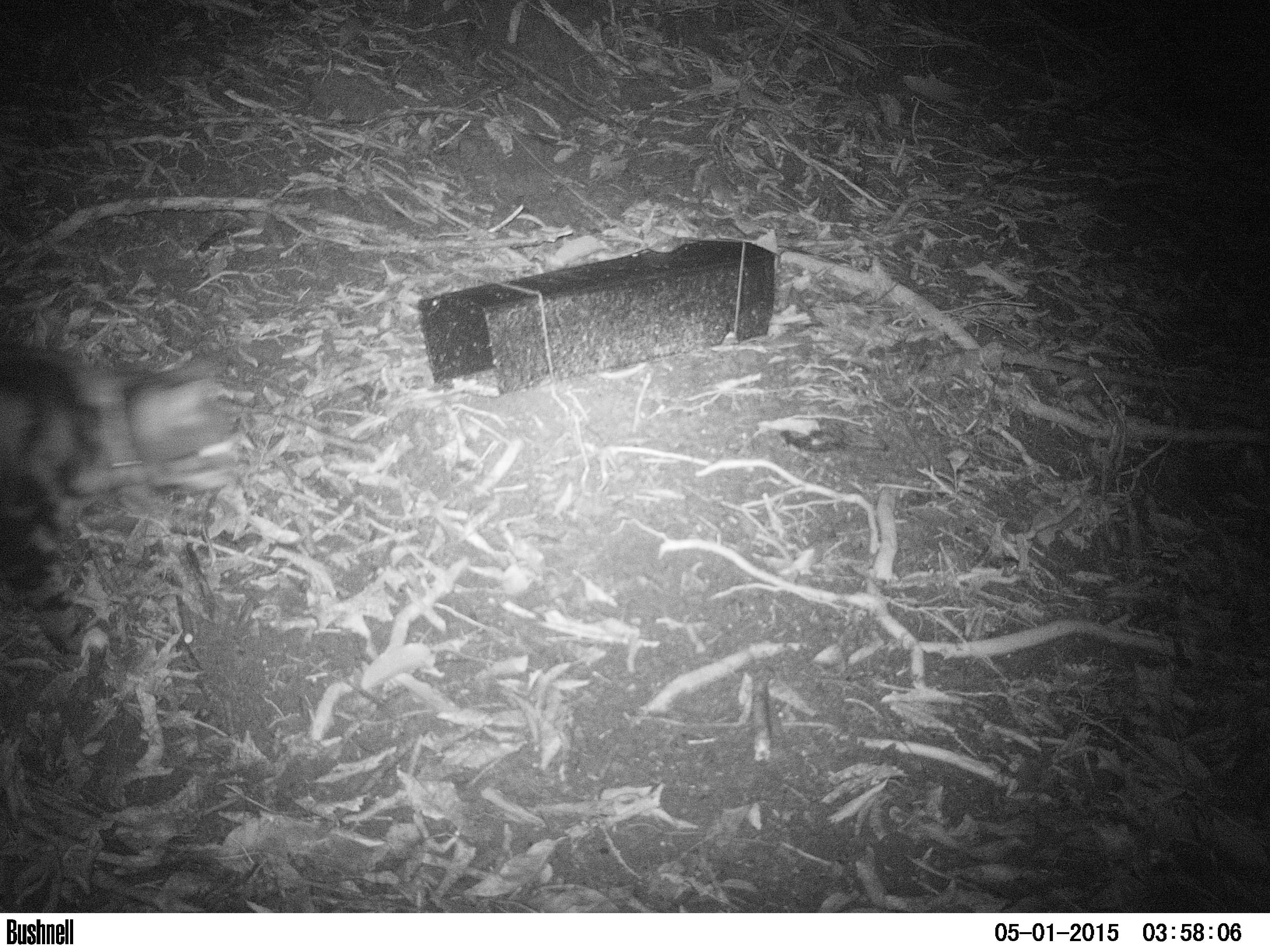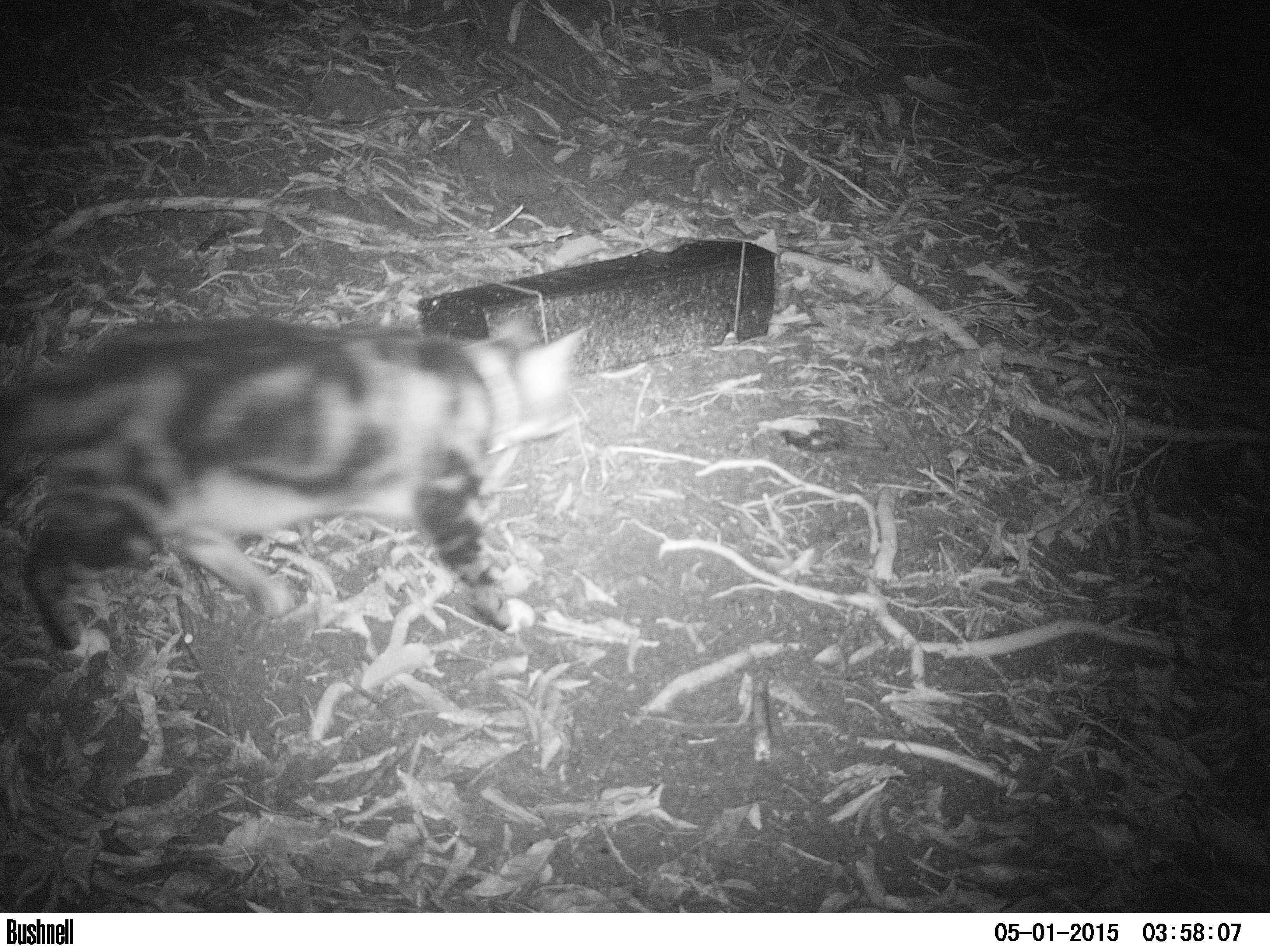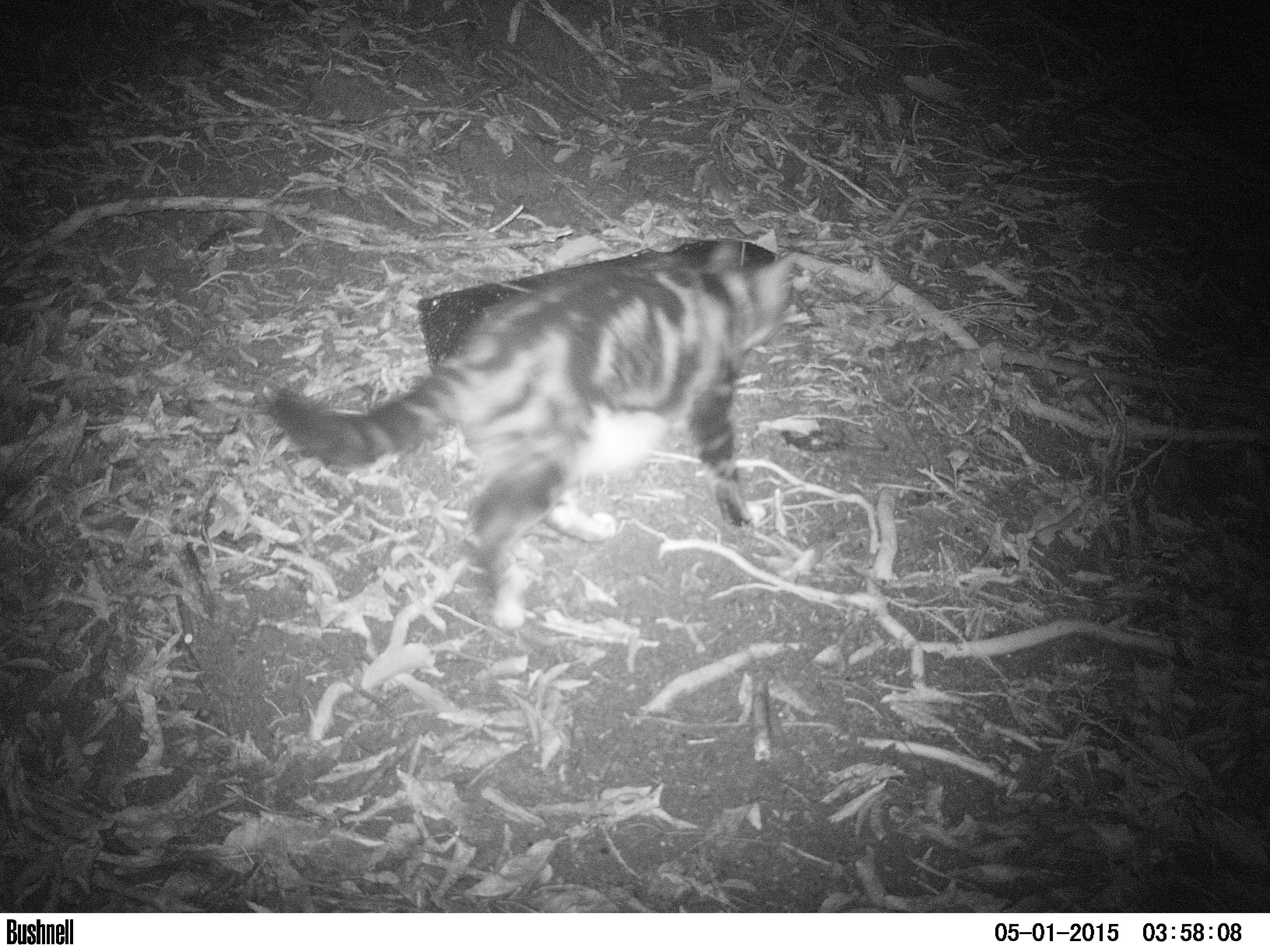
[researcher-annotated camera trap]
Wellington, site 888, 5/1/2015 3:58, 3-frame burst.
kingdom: Animalia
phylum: Chordata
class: Mammalia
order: Carnivora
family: Felidae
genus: Felis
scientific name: Felis catus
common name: cat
Cat (Felis catus).